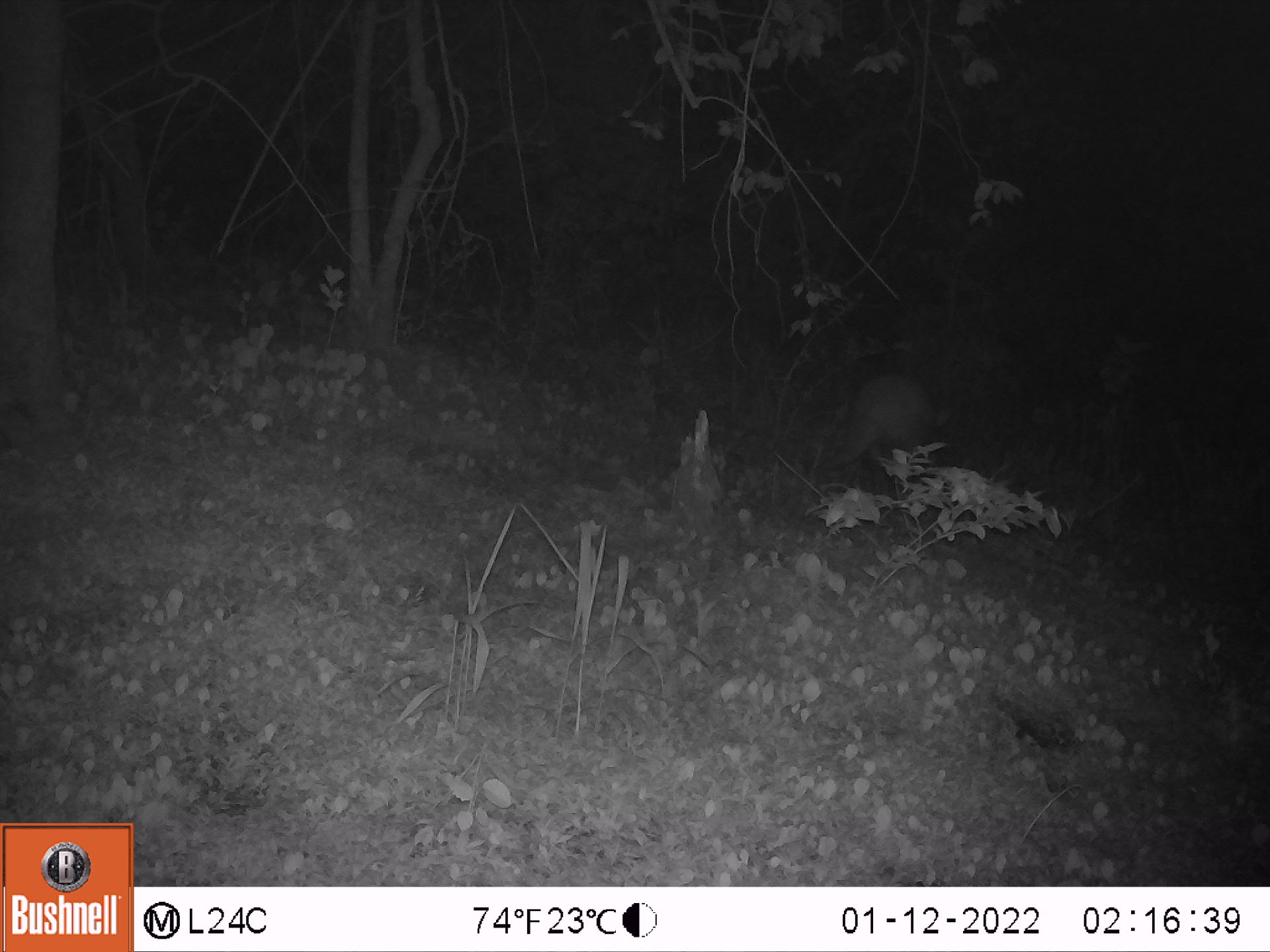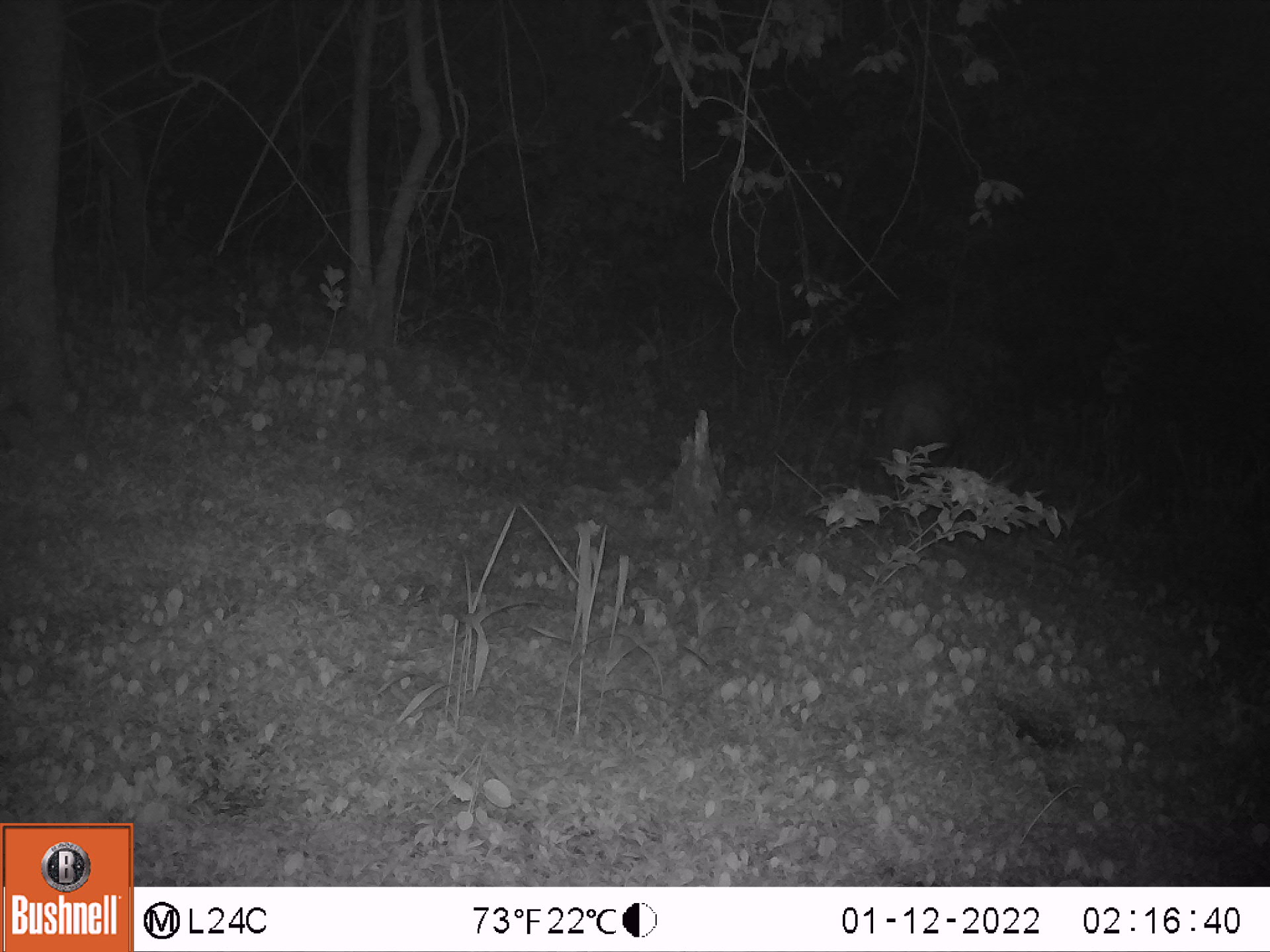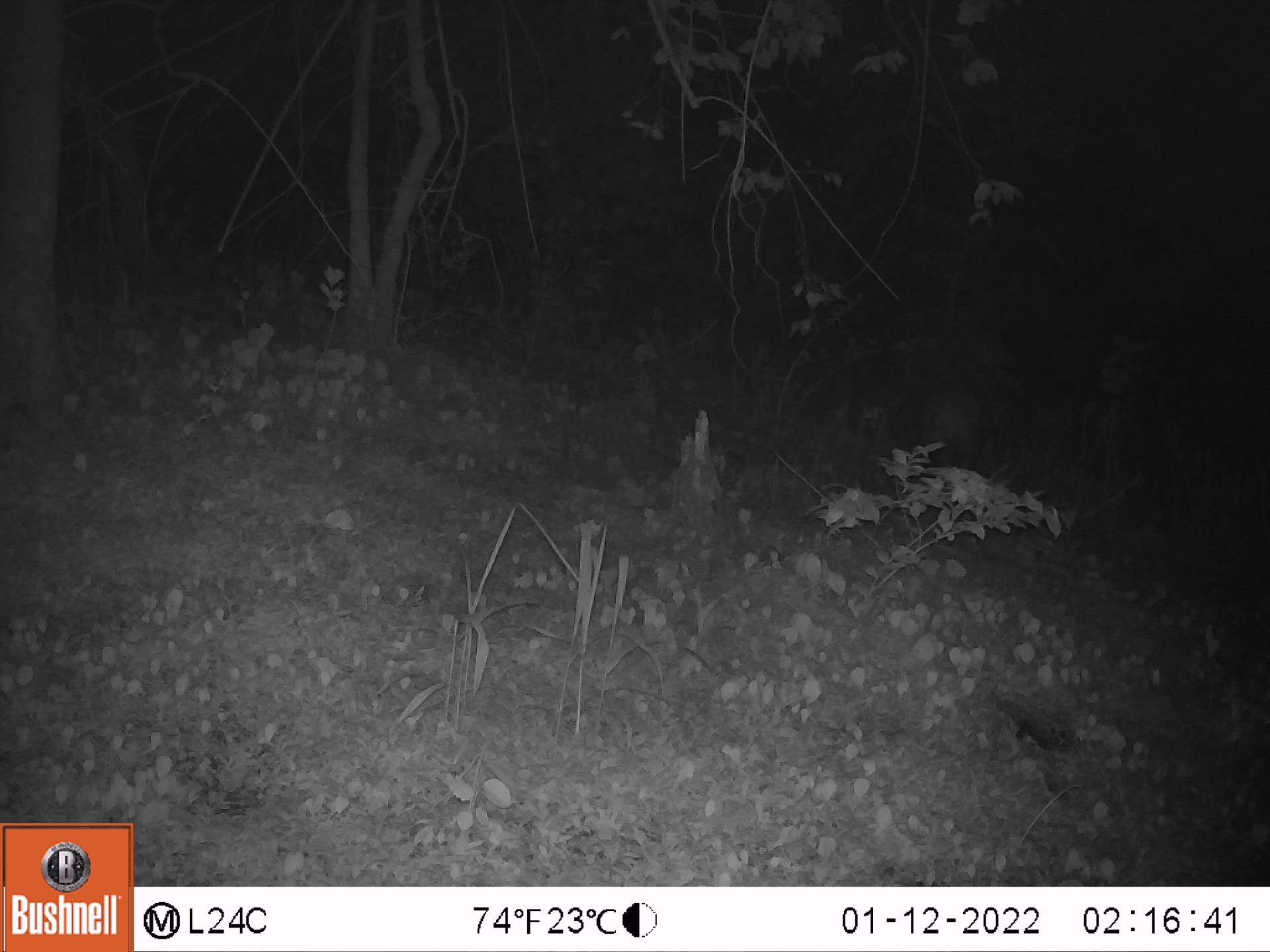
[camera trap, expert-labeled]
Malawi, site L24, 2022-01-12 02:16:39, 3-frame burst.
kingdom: Animalia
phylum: Chordata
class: Mammalia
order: Tubulidentata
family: Orycteropodidae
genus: Orycteropus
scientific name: Orycteropus afer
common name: aardvark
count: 1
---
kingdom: Animalia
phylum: Chordata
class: Mammalia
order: Artiodactyla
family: Bovidae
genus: Tragelaphus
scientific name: Tragelaphus sylvaticus sylvaticus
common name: cape bushbuck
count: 1